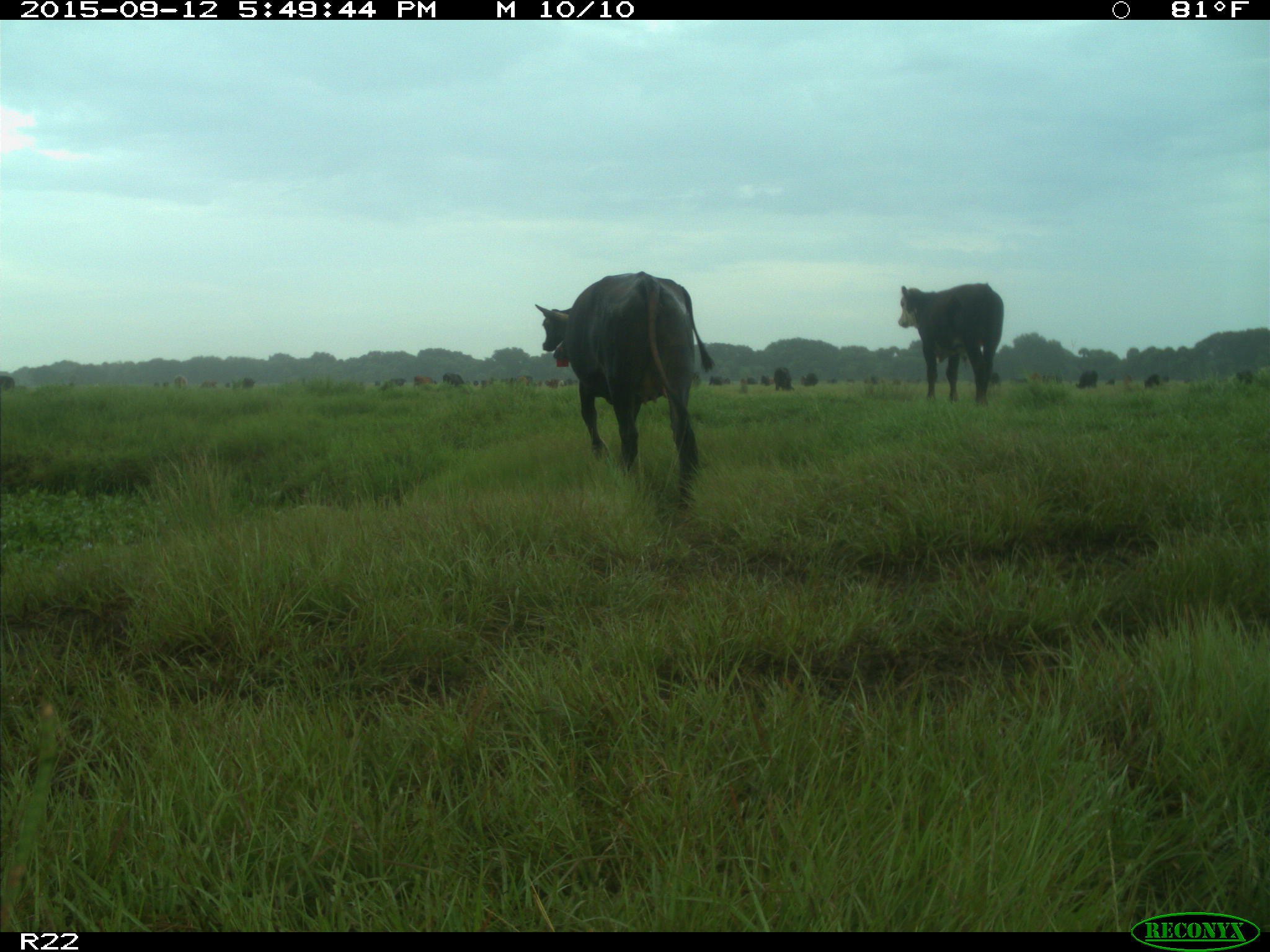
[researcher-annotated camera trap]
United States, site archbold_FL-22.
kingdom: Animalia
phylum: Chordata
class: Mammalia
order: Artiodactyla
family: Bovidae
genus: Bos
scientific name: Bos taurus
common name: domestic cow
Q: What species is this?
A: Bos taurus (domestic cow).